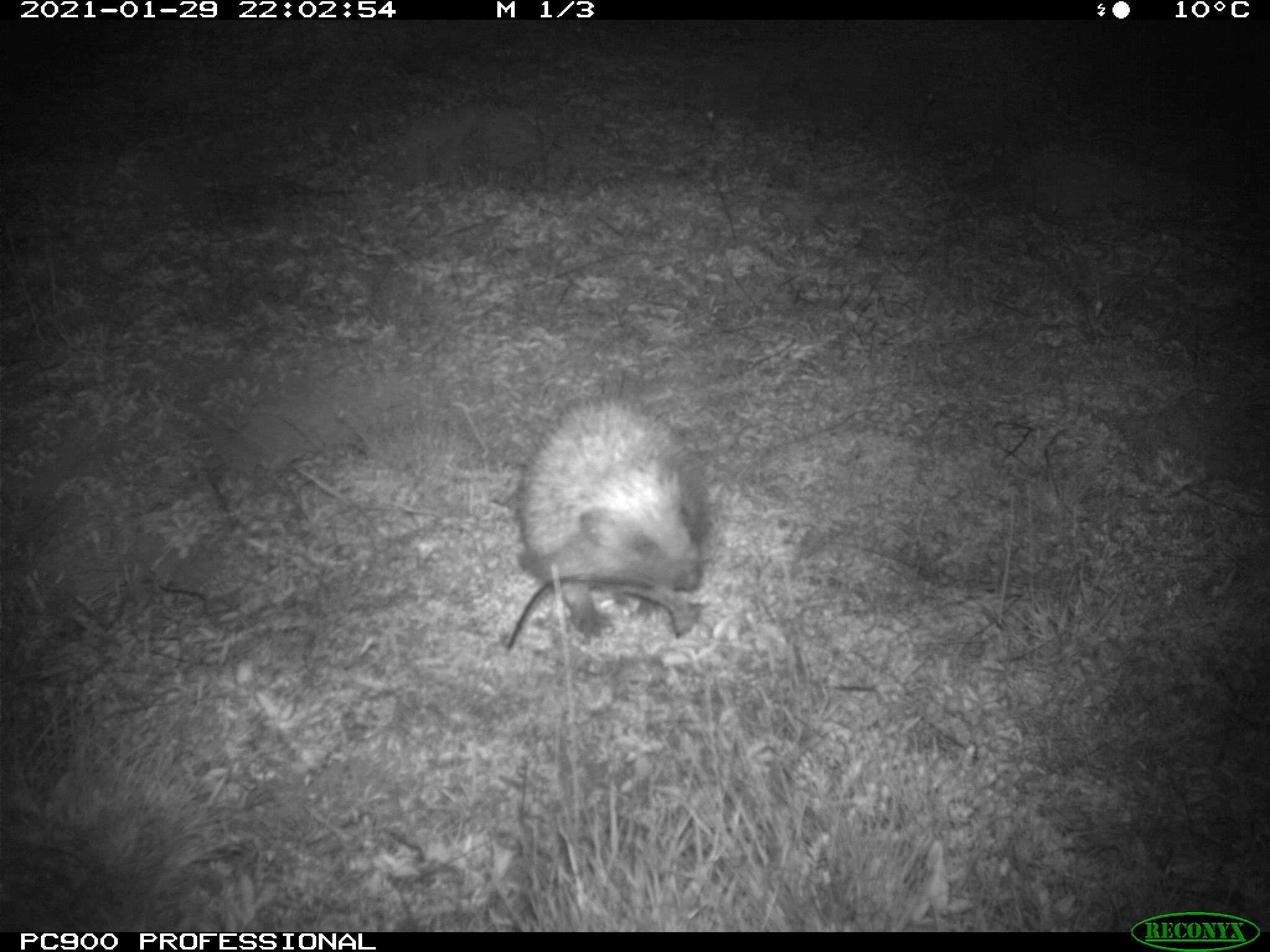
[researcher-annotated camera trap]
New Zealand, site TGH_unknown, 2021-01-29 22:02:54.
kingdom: Animalia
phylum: Chordata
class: Mammalia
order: Eulipotyphla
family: Erinaceidae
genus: Erinaceus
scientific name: Erinaceus europaeus europaeus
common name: european hedgehog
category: hedgehog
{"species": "hedgehog (european hedgehog) (Erinaceus europaeus europaeus)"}